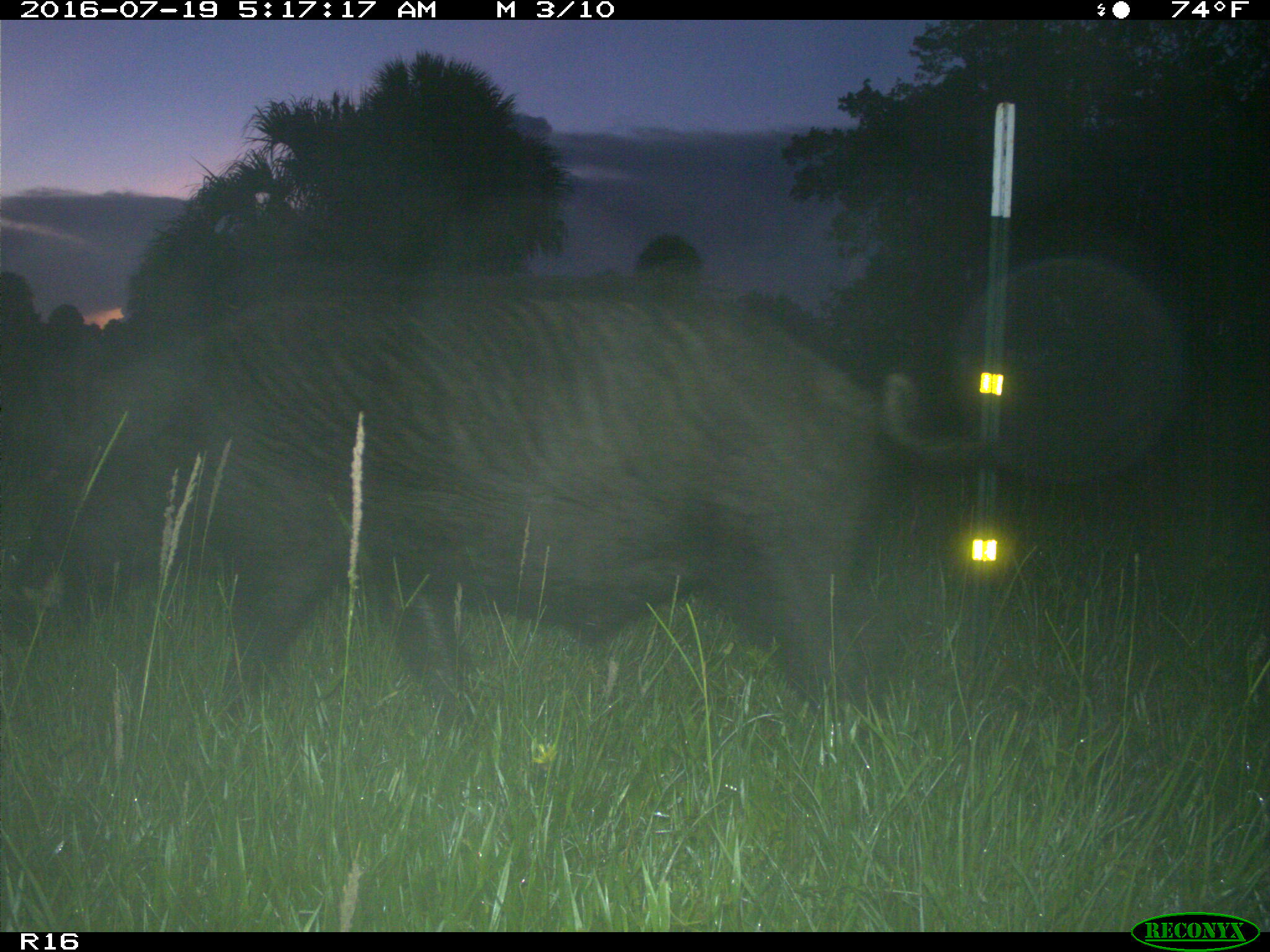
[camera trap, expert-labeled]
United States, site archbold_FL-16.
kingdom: Animalia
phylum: Chordata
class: Mammalia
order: Artiodactyla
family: Suidae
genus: Sus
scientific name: Sus scrofa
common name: wild boar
Sus scrofa (wild boar).